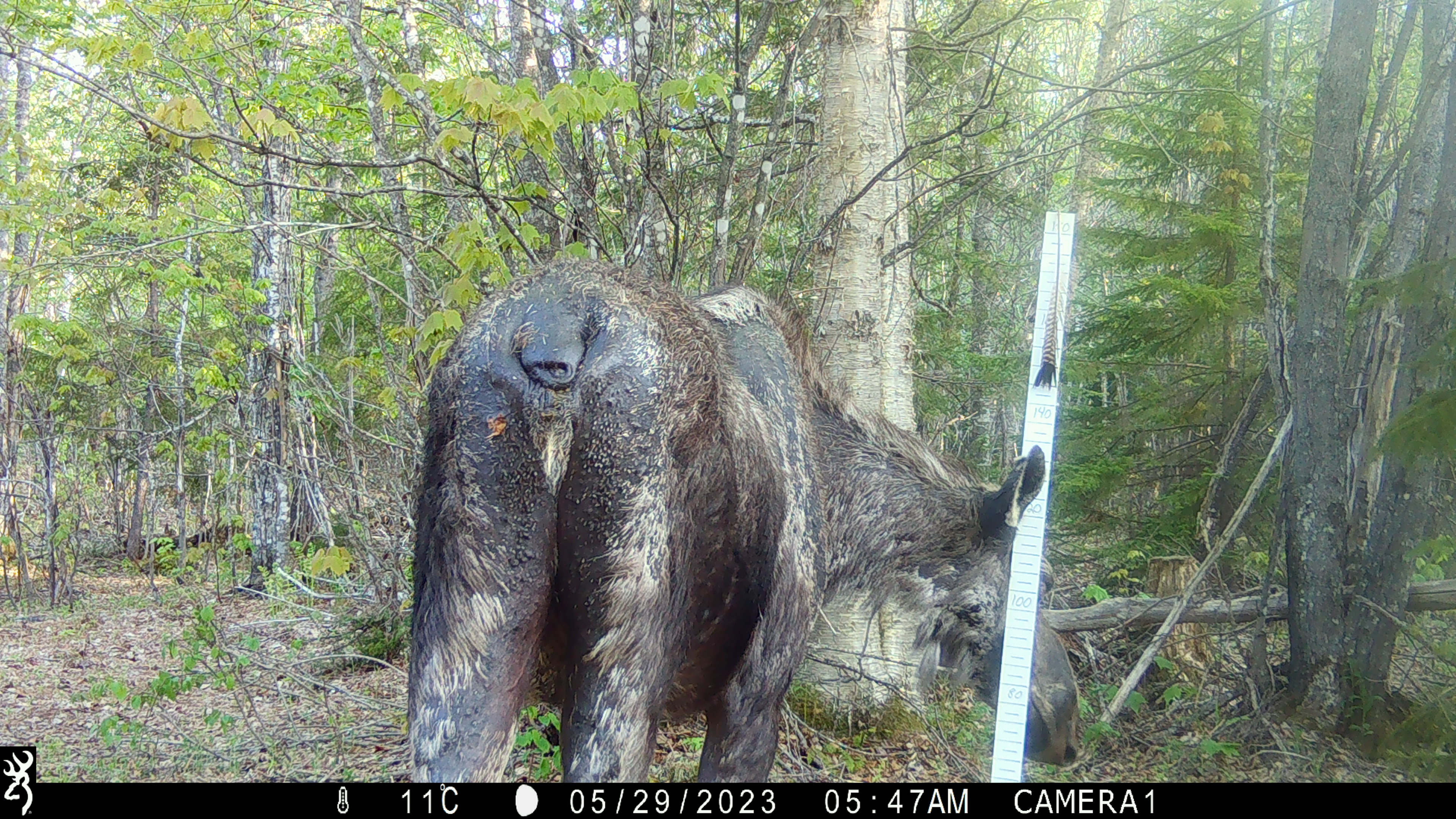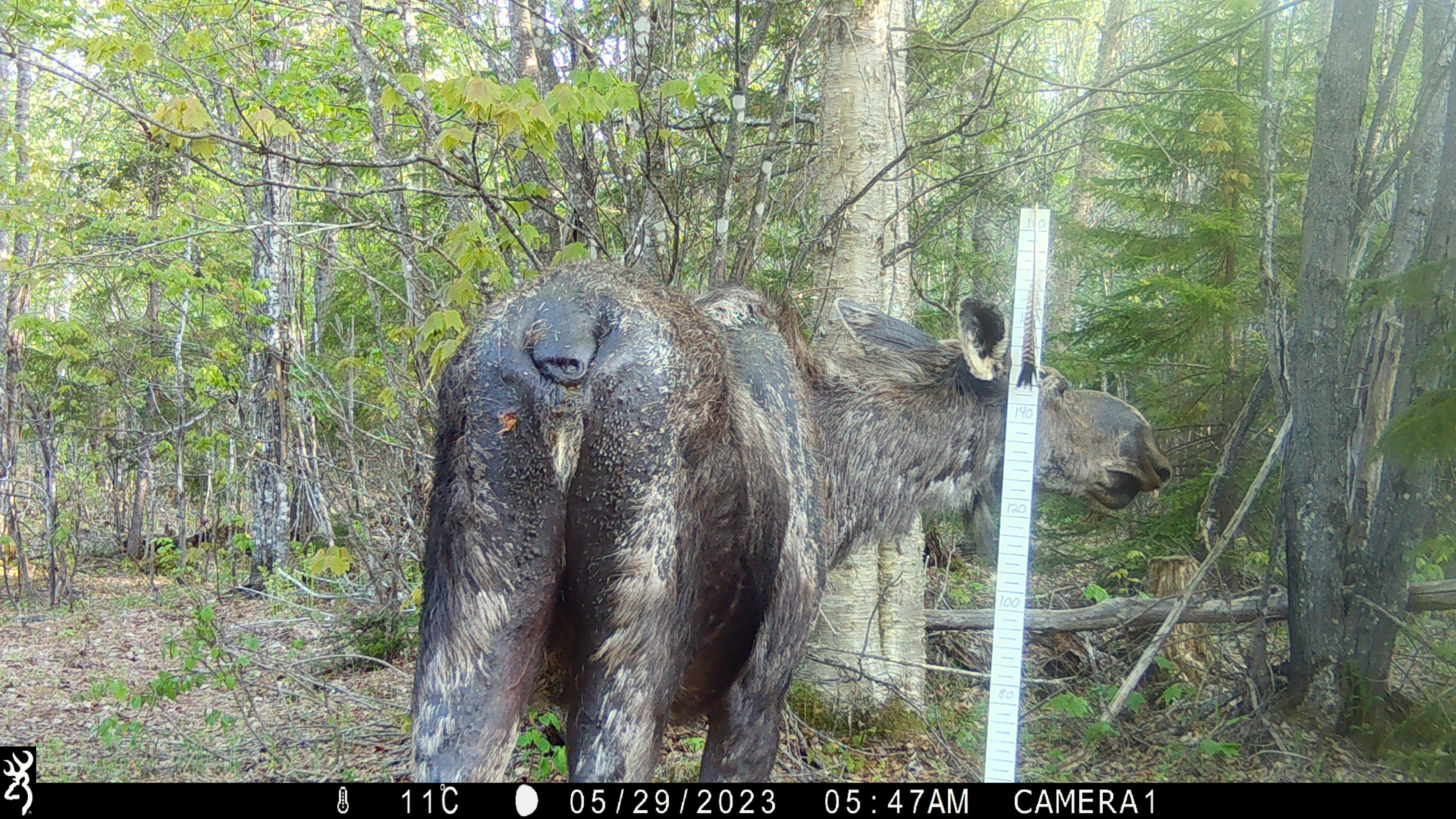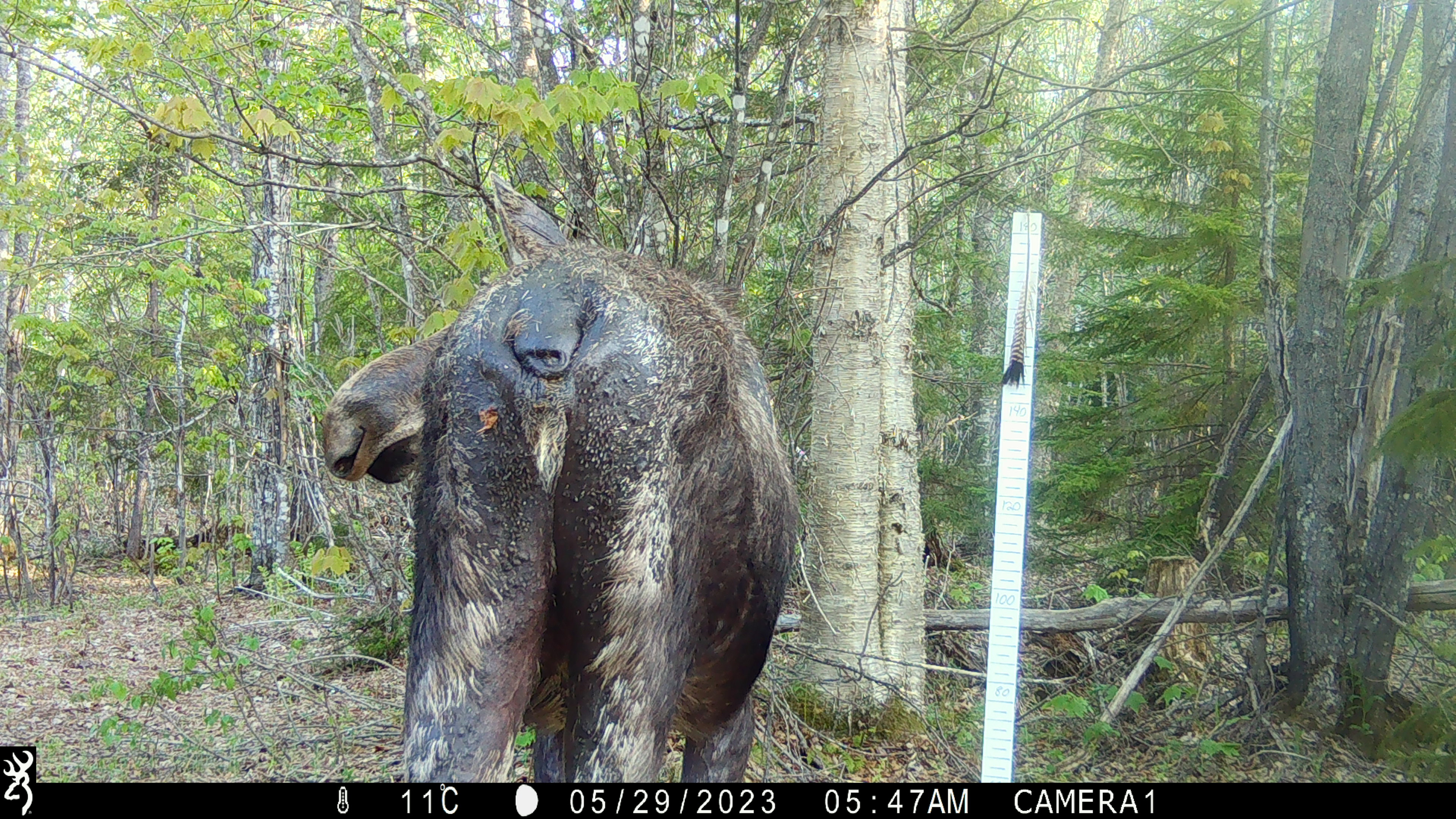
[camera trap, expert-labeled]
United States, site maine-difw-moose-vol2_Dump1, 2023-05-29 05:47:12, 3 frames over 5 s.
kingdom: Animalia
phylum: Chordata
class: Mammalia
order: Artiodactyla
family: Cervidae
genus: Alces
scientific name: Alces alces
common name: moose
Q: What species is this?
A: Moose (Alces alces).